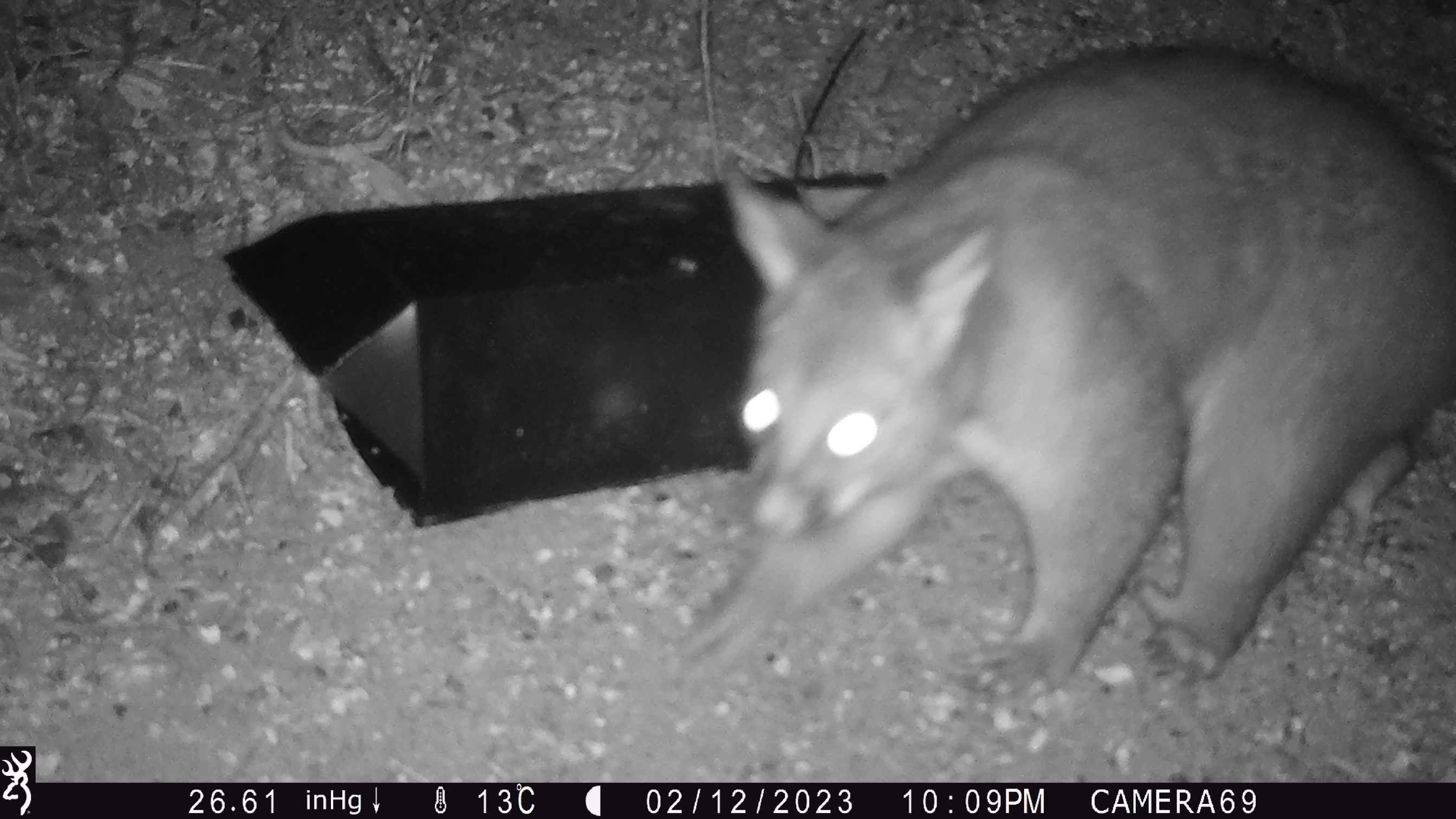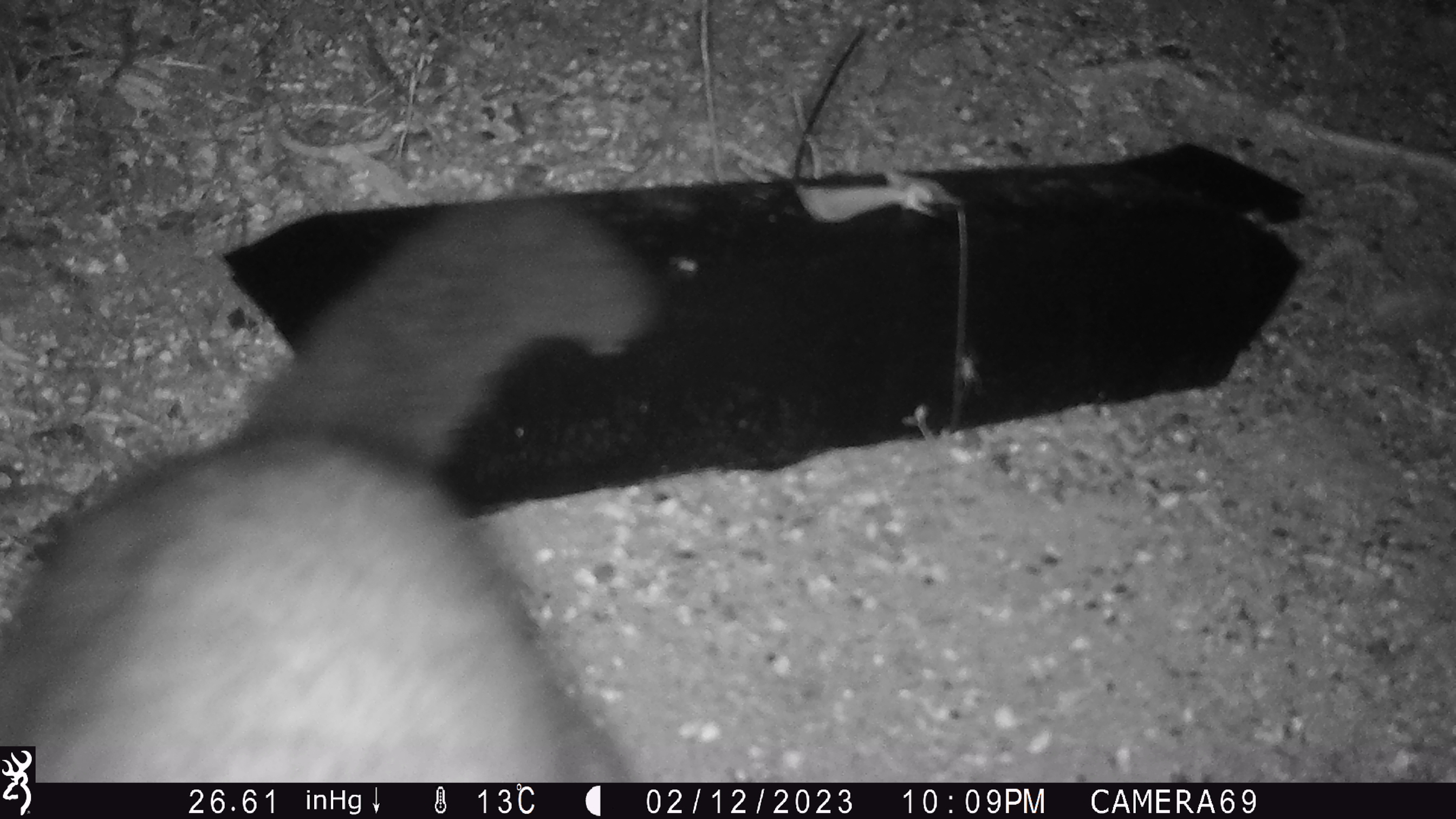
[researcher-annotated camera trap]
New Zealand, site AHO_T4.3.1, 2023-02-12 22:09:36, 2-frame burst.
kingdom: Animalia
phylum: Chordata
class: Mammalia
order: Carnivora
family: Mustelidae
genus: Mustela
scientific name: Mustela erminea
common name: stoat